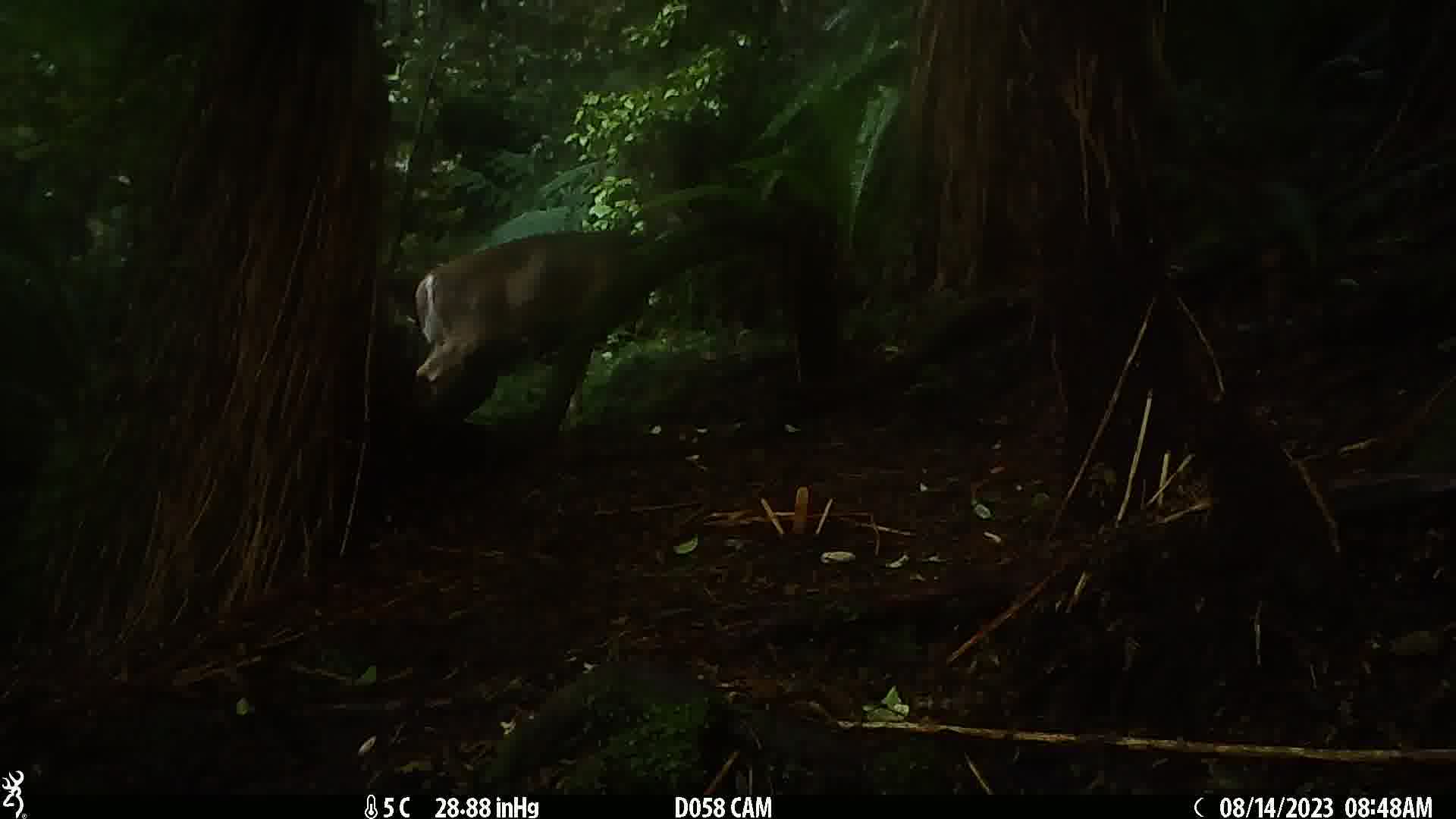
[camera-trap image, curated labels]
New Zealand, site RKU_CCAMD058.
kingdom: Animalia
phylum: Chordata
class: Mammalia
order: Artiodactyla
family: Cervidae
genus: Odocoileus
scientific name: Odocoileus virginianus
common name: white-tailed deer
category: white tailed deer